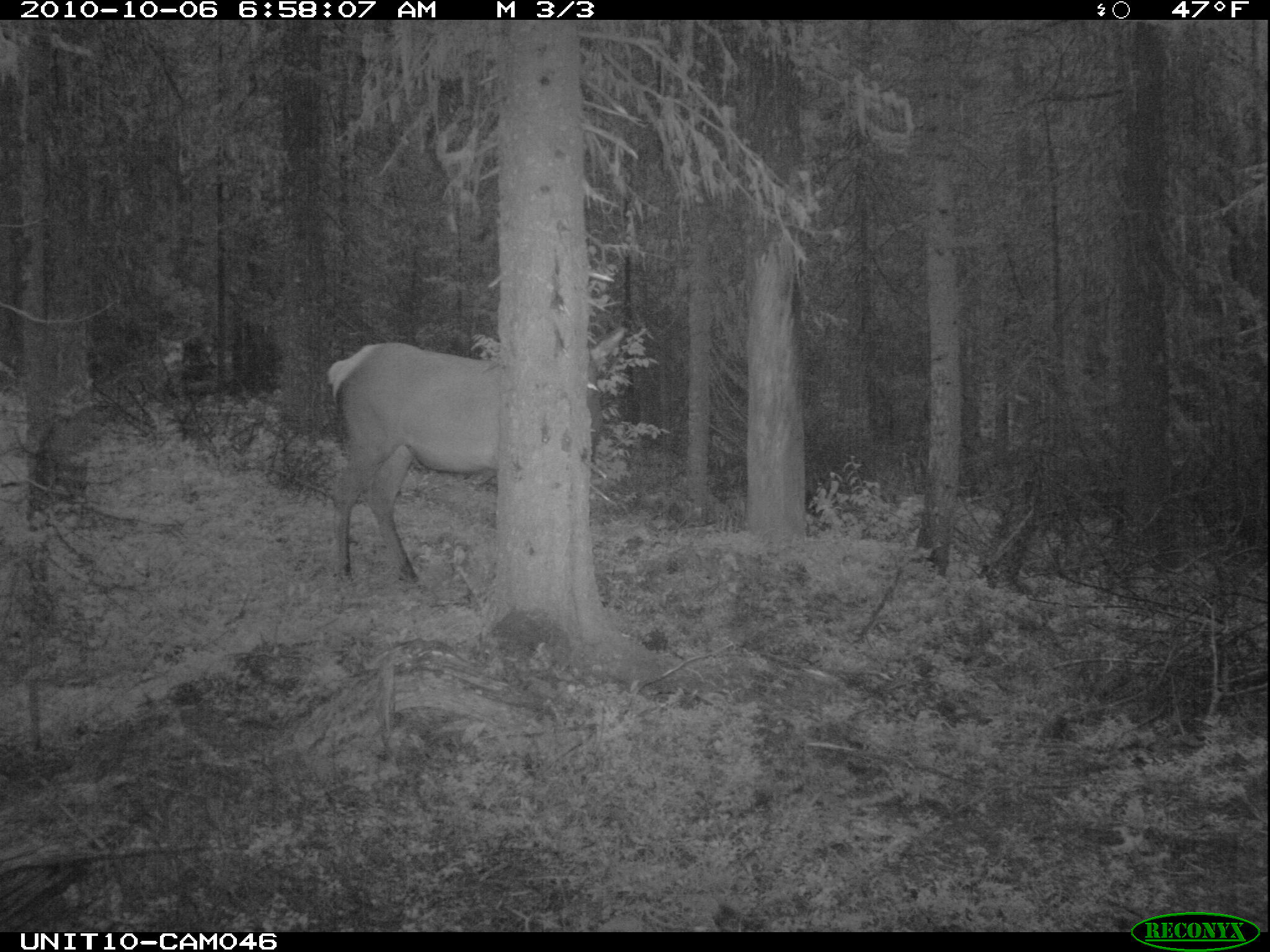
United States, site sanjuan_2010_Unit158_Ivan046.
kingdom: Animalia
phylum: Chordata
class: Mammalia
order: Artiodactyla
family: Cervidae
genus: Cervus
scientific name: Cervus elaphus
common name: red deer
Cervus elaphus (red deer).